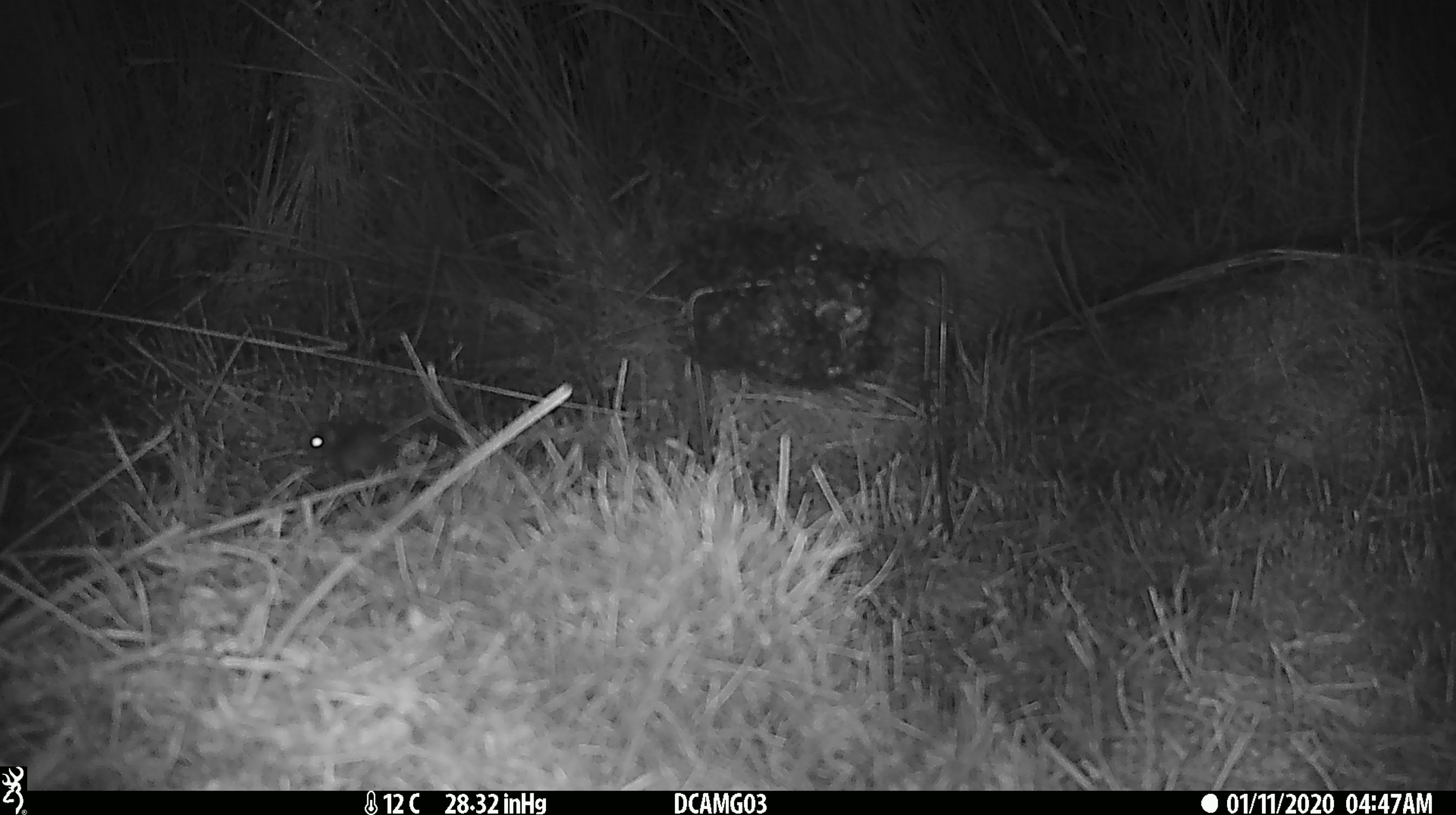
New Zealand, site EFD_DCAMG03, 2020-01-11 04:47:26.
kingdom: Animalia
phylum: Chordata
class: Mammalia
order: Rodentia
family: Muridae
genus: Mus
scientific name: Mus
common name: mouse